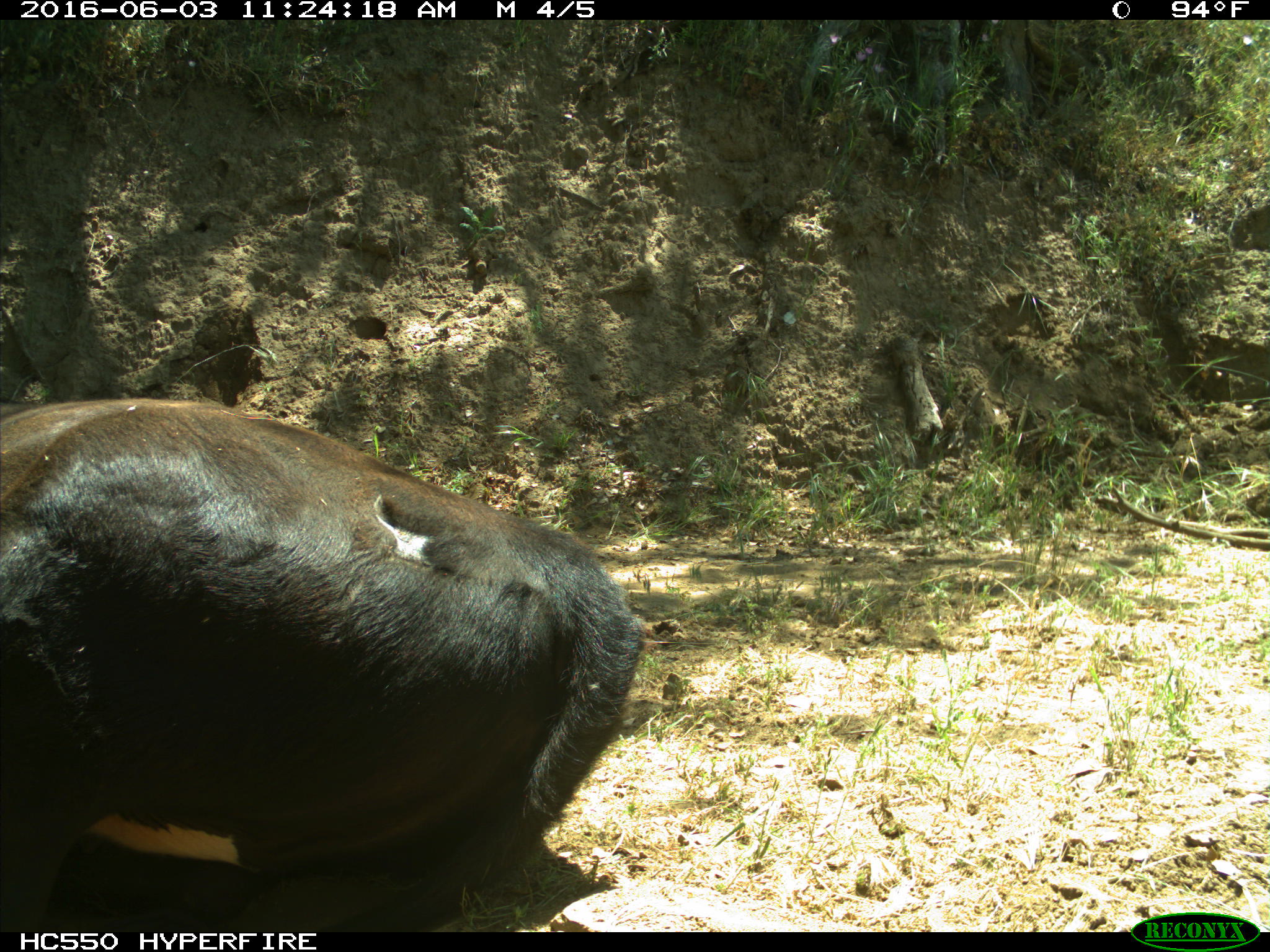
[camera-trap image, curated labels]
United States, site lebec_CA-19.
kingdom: Animalia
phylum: Chordata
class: Mammalia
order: Artiodactyla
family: Bovidae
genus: Bos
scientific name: Bos taurus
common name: domestic cow